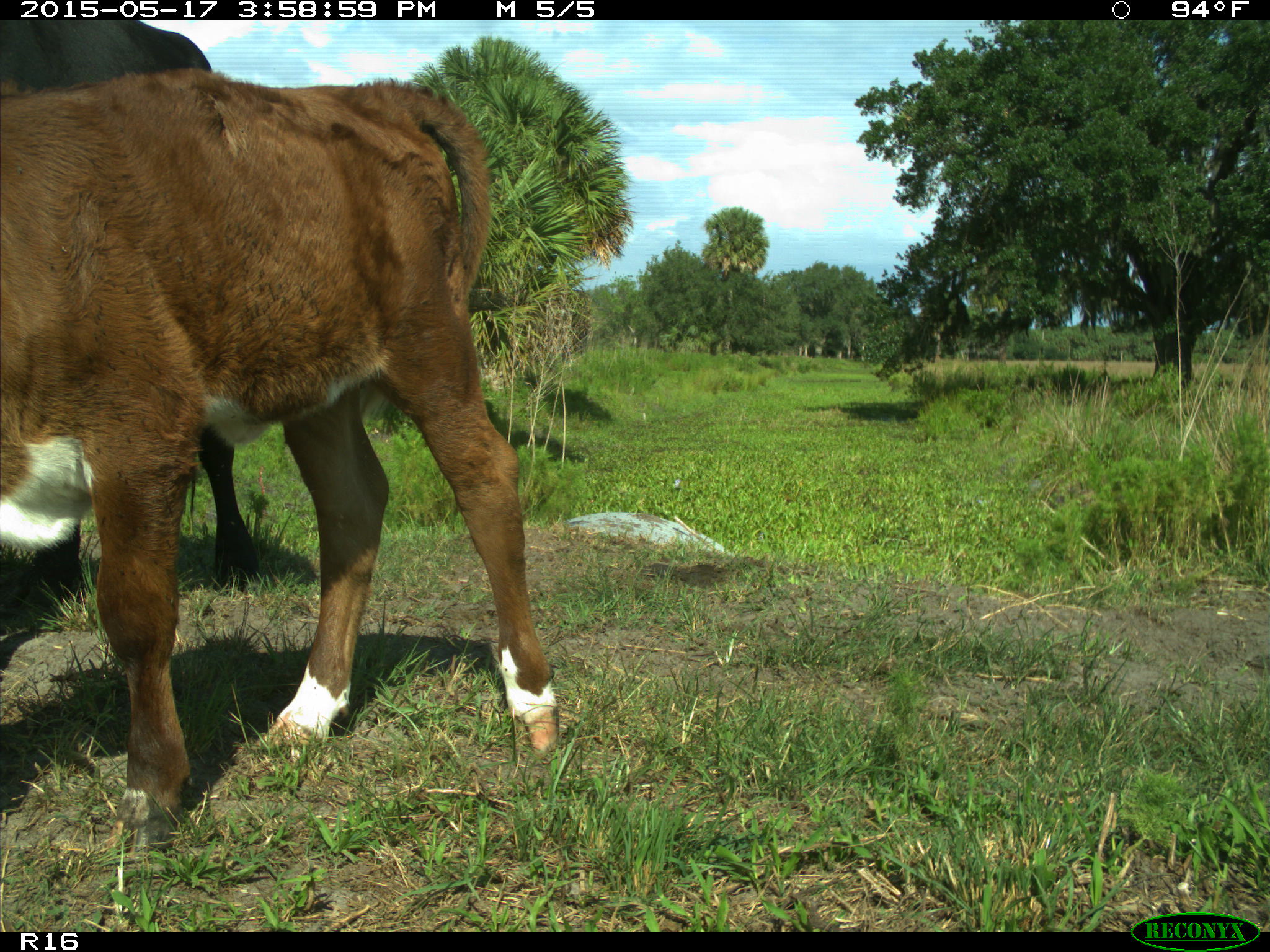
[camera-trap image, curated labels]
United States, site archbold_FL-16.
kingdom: Animalia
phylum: Chordata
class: Mammalia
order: Artiodactyla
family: Bovidae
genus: Bos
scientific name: Bos taurus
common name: domestic cow